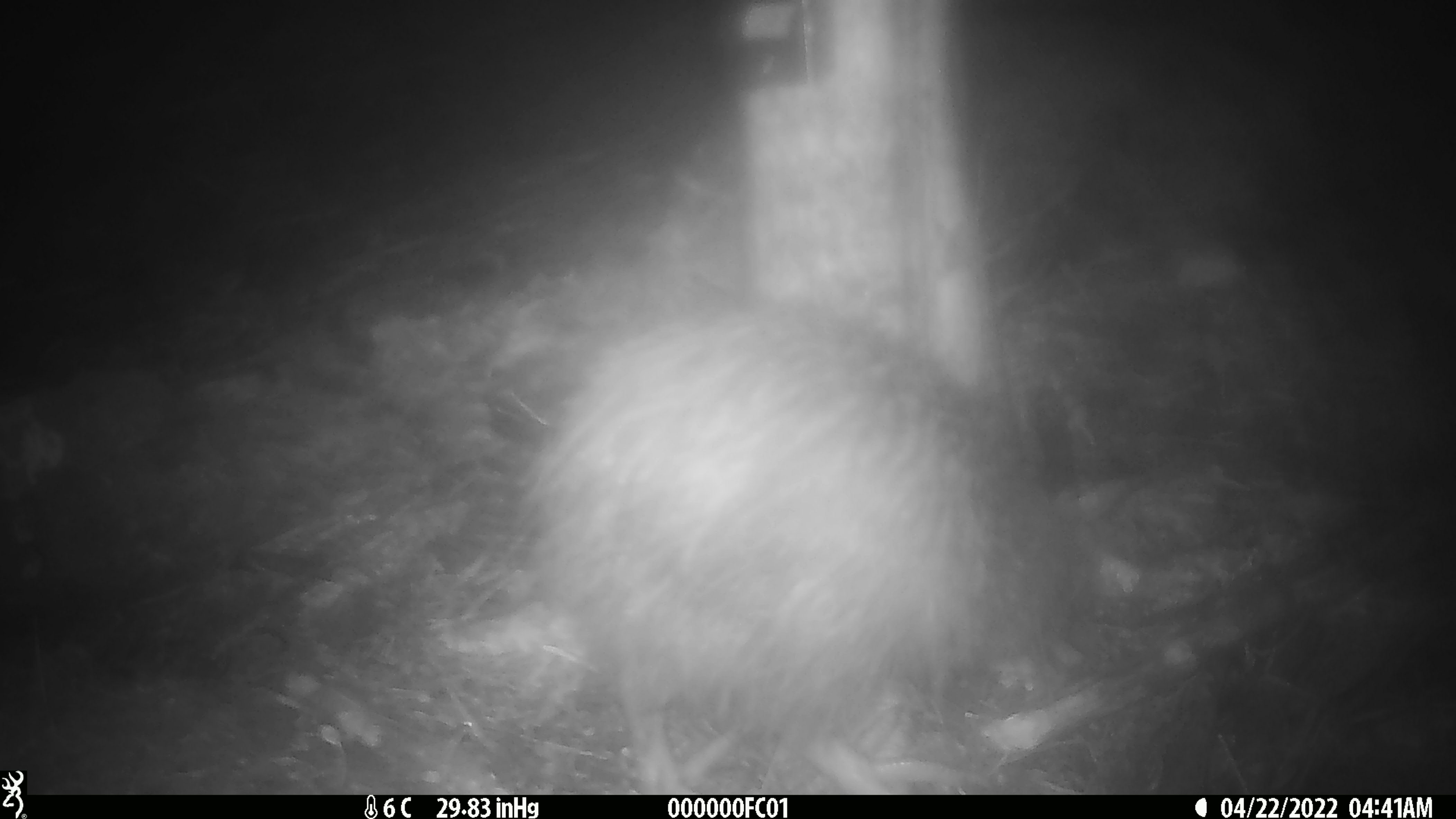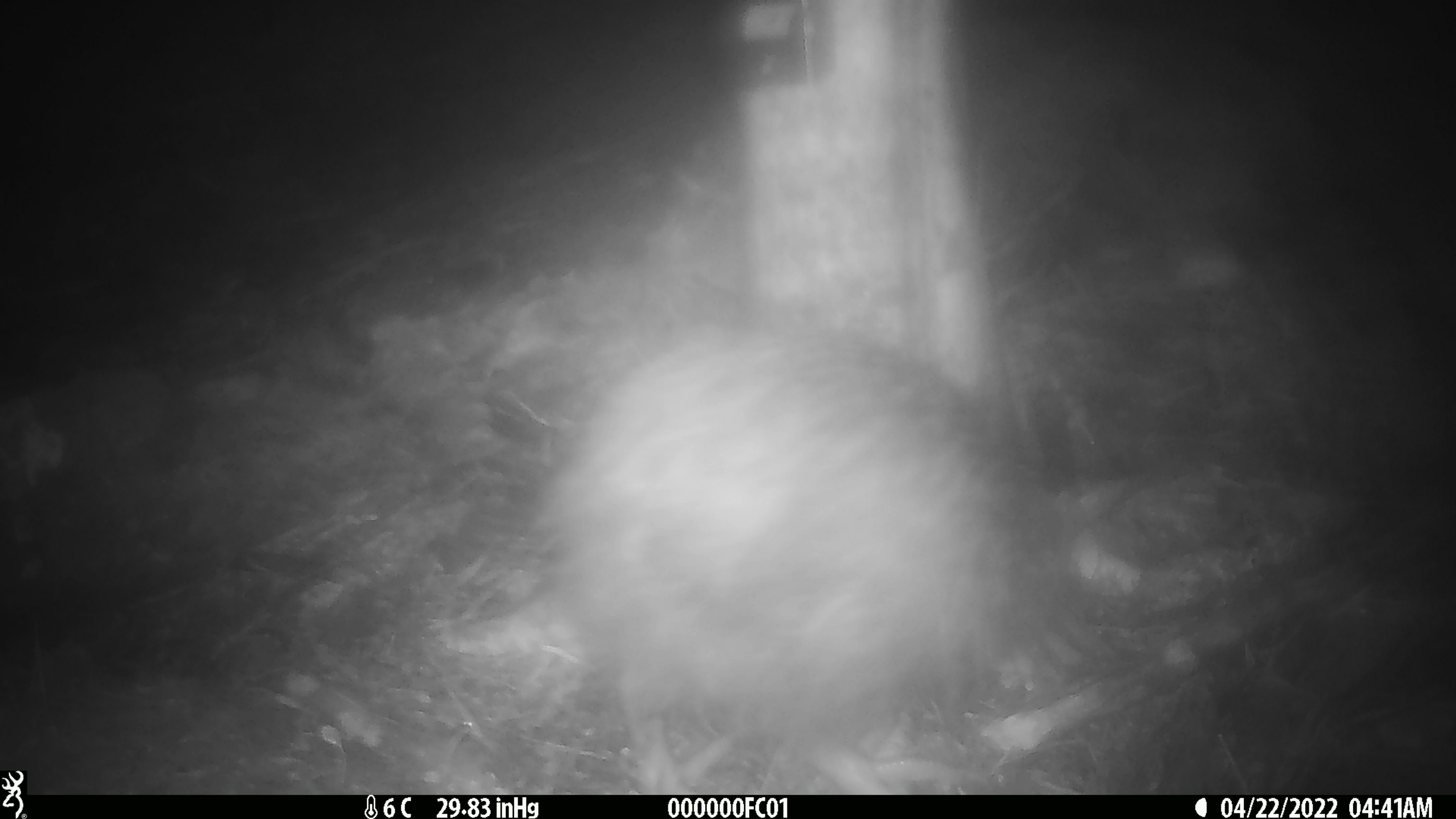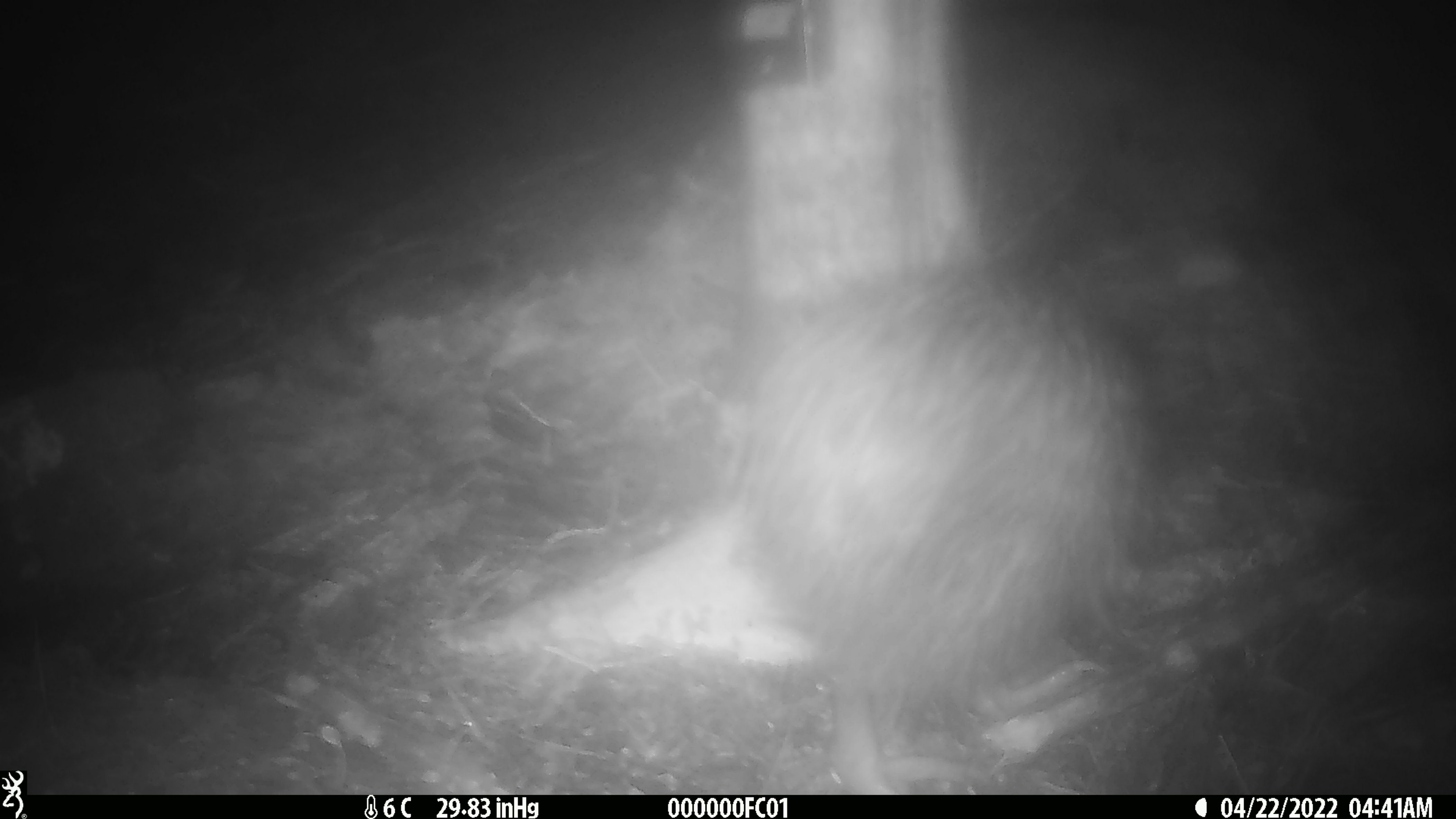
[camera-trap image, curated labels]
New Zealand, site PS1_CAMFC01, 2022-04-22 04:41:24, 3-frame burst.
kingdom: Animalia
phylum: Chordata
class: Aves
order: Apterygiformes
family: Apterygidae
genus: Apteryx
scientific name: Apteryx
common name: kiwi